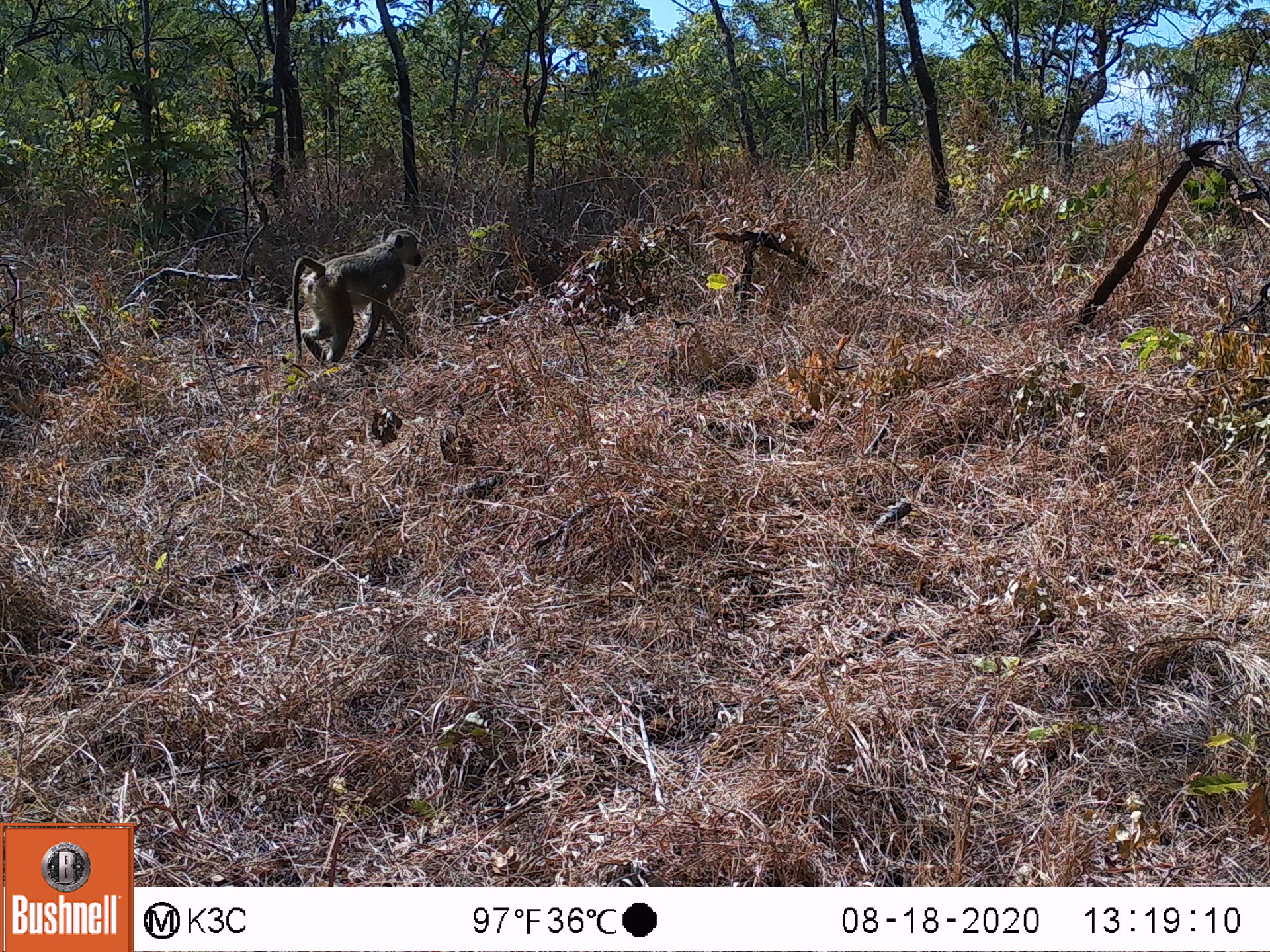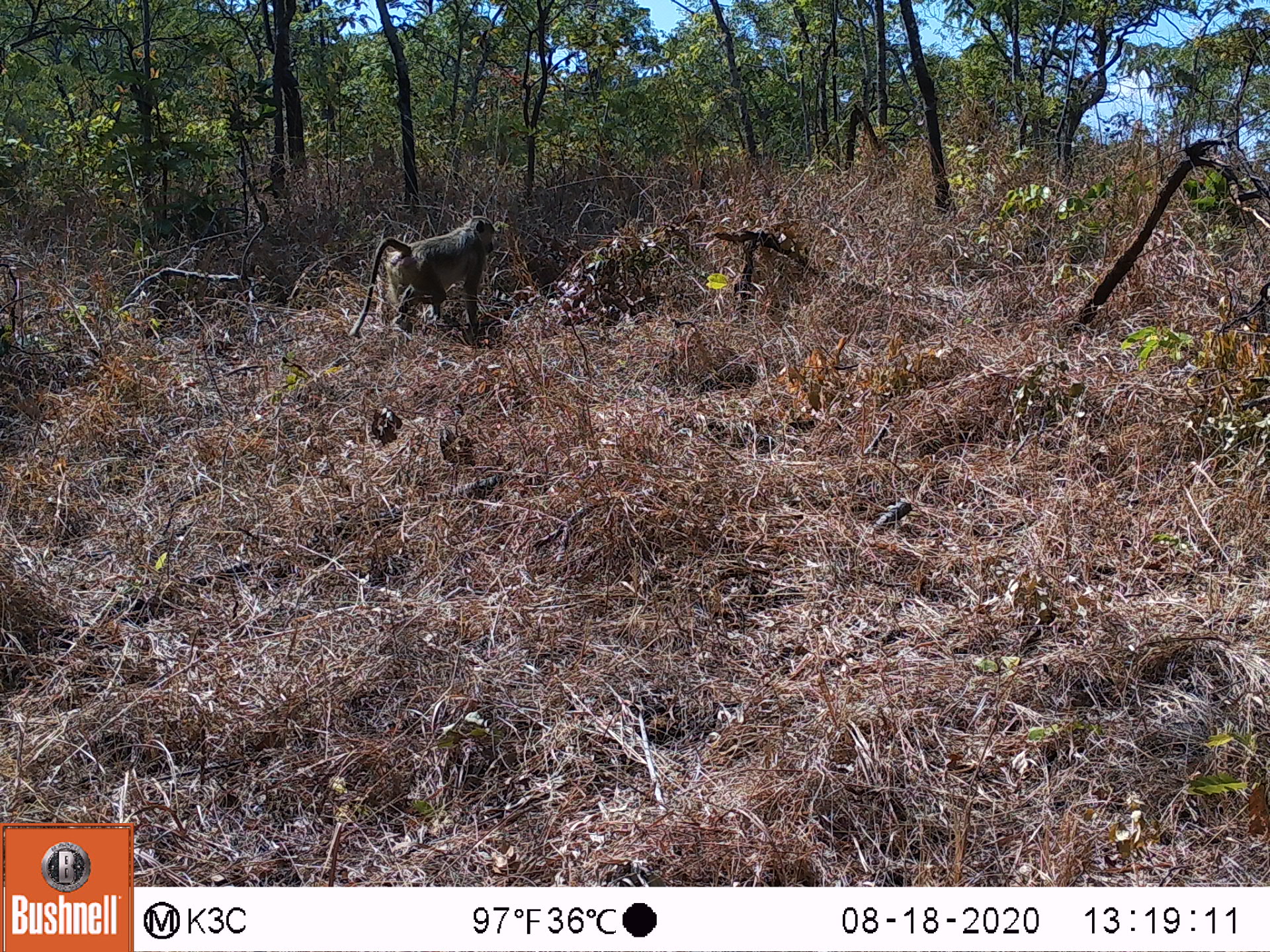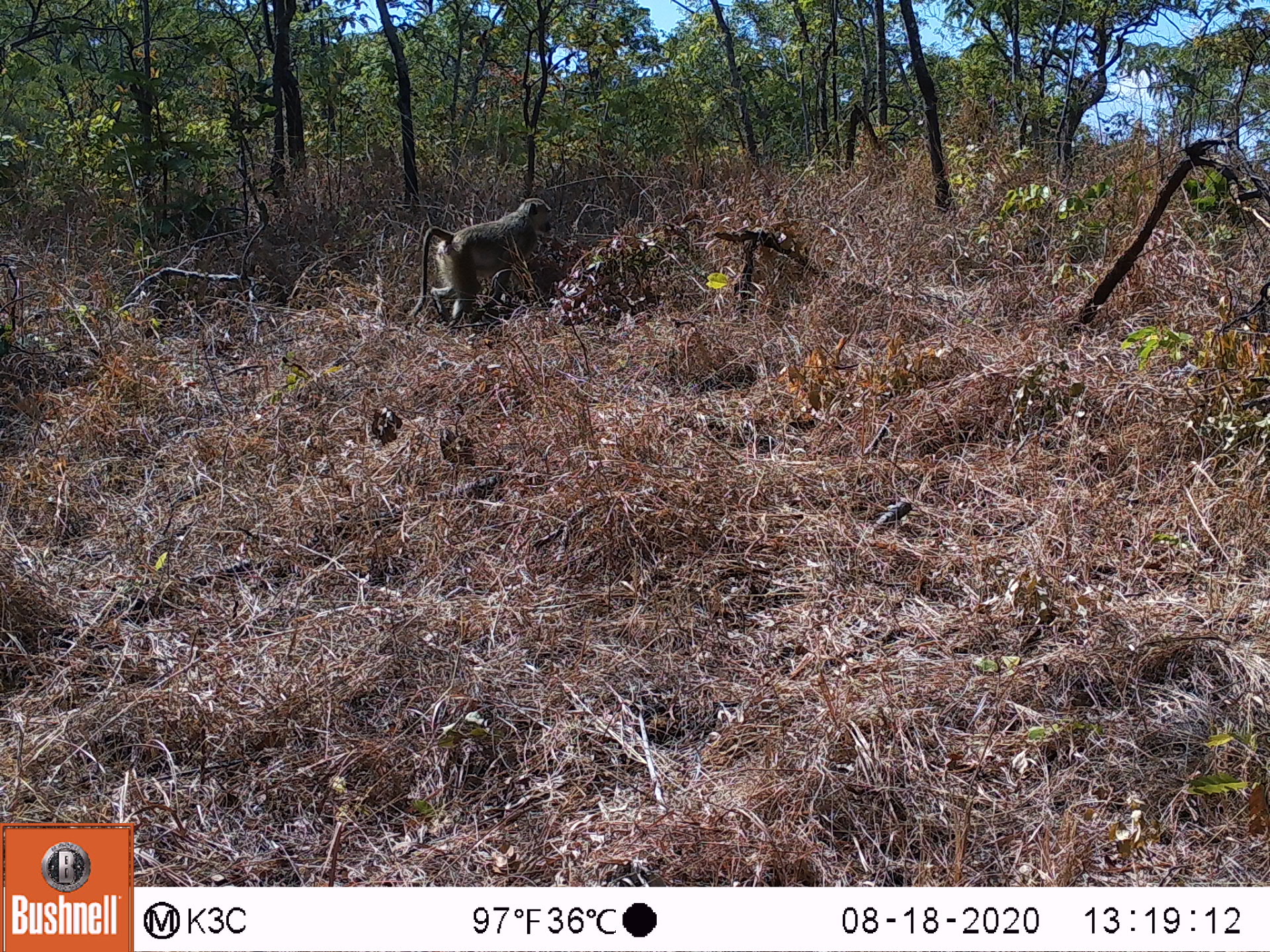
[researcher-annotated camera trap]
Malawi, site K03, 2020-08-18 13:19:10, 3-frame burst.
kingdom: Animalia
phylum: Chordata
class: Mammalia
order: Primates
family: Cercopithecidae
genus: Papio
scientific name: Papio cynocephalus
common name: yellow baboon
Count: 1.